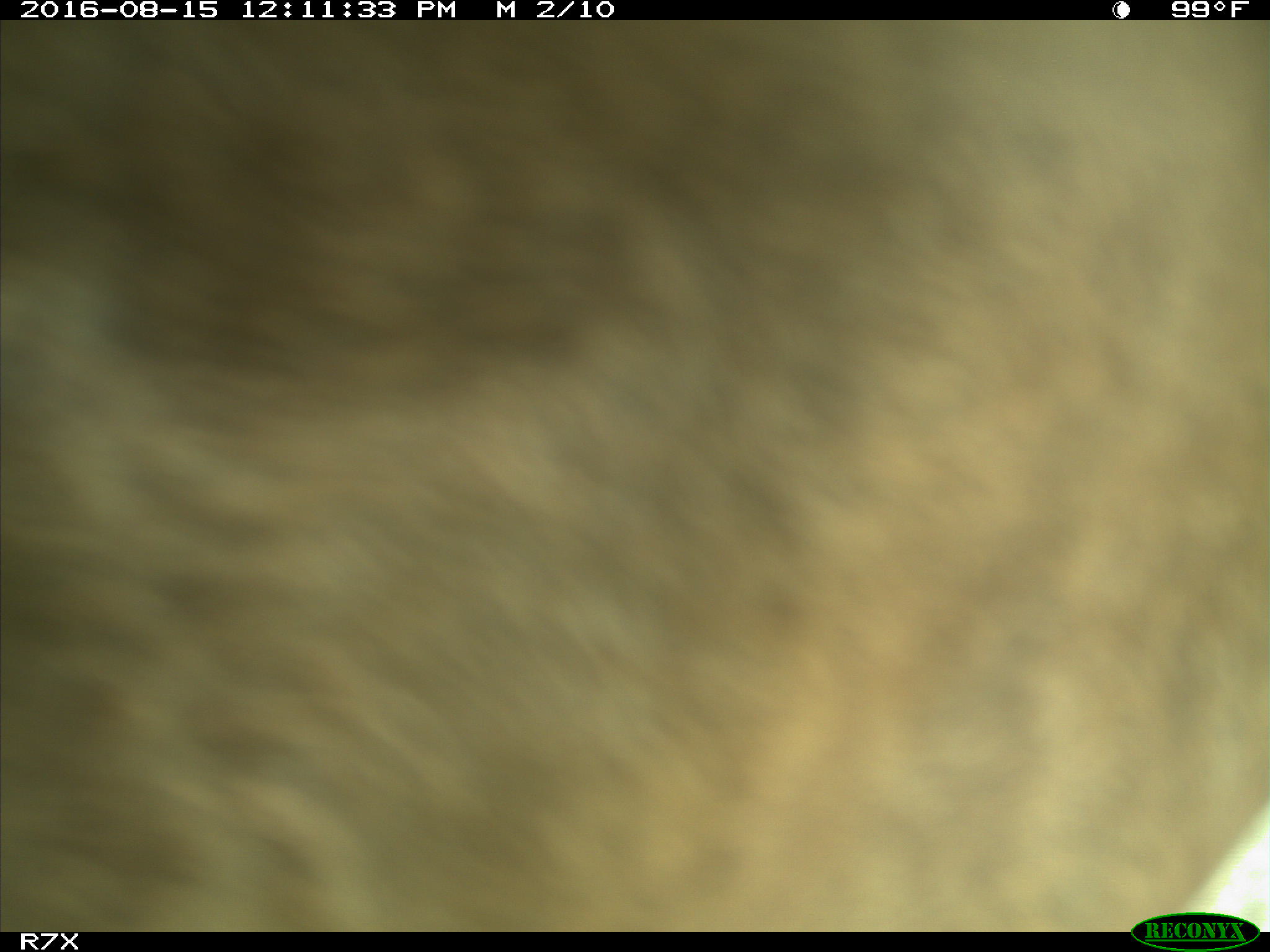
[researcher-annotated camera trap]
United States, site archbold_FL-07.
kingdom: Animalia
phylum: Chordata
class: Mammalia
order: Artiodactyla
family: Bovidae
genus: Bos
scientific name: Bos taurus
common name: domestic cow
Bos taurus (domestic cow).